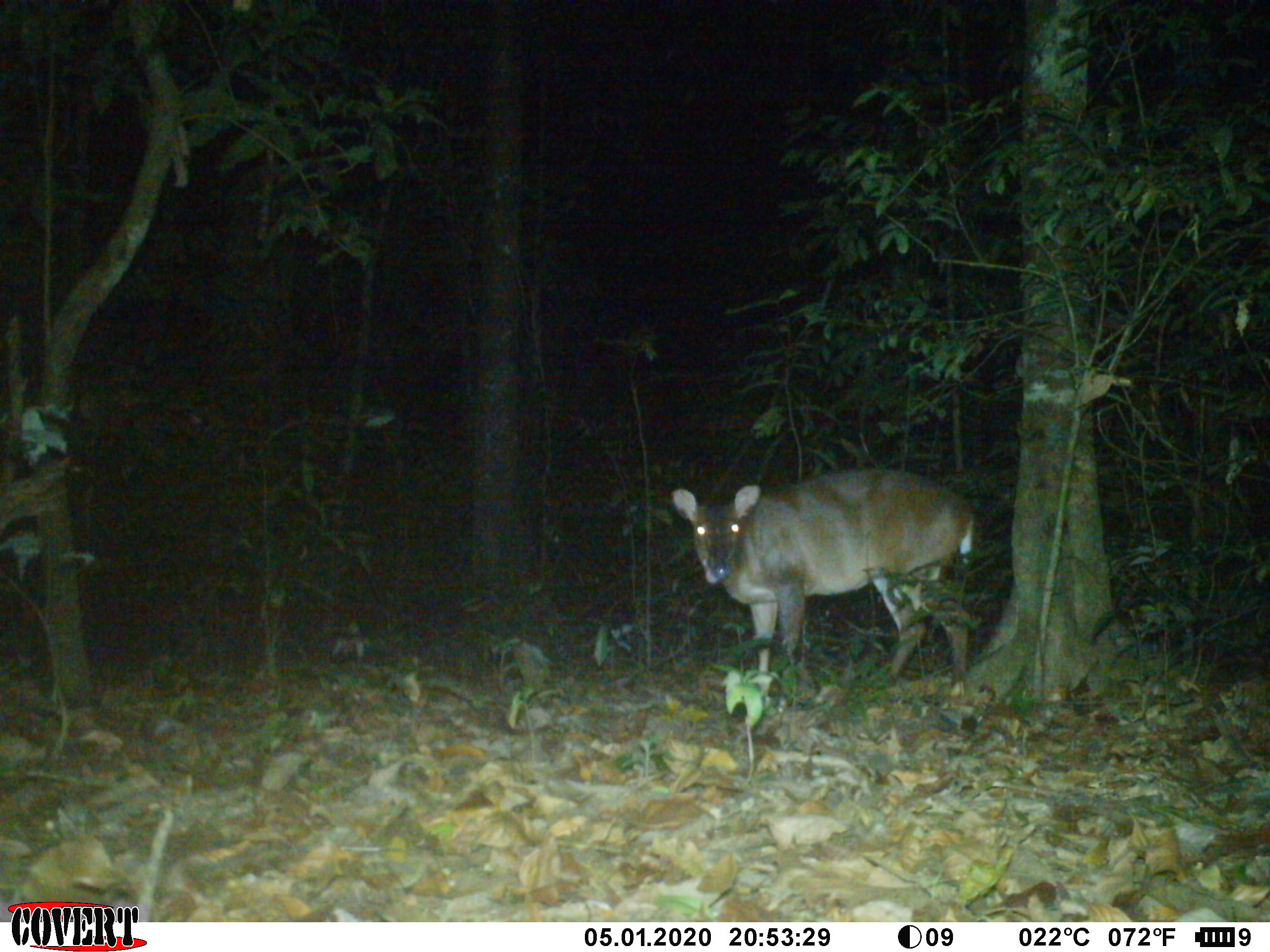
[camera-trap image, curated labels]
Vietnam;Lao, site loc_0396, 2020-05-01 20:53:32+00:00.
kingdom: Animalia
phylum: Chordata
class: Mammalia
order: Artiodactyla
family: Cervidae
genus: Muntiacus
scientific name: Muntiacus vuquangensis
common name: large-antlered muntjac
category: large antlered muntjac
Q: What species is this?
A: Large antlered muntjac (large-antlered muntjac) (Muntiacus vuquangensis).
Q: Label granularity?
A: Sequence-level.